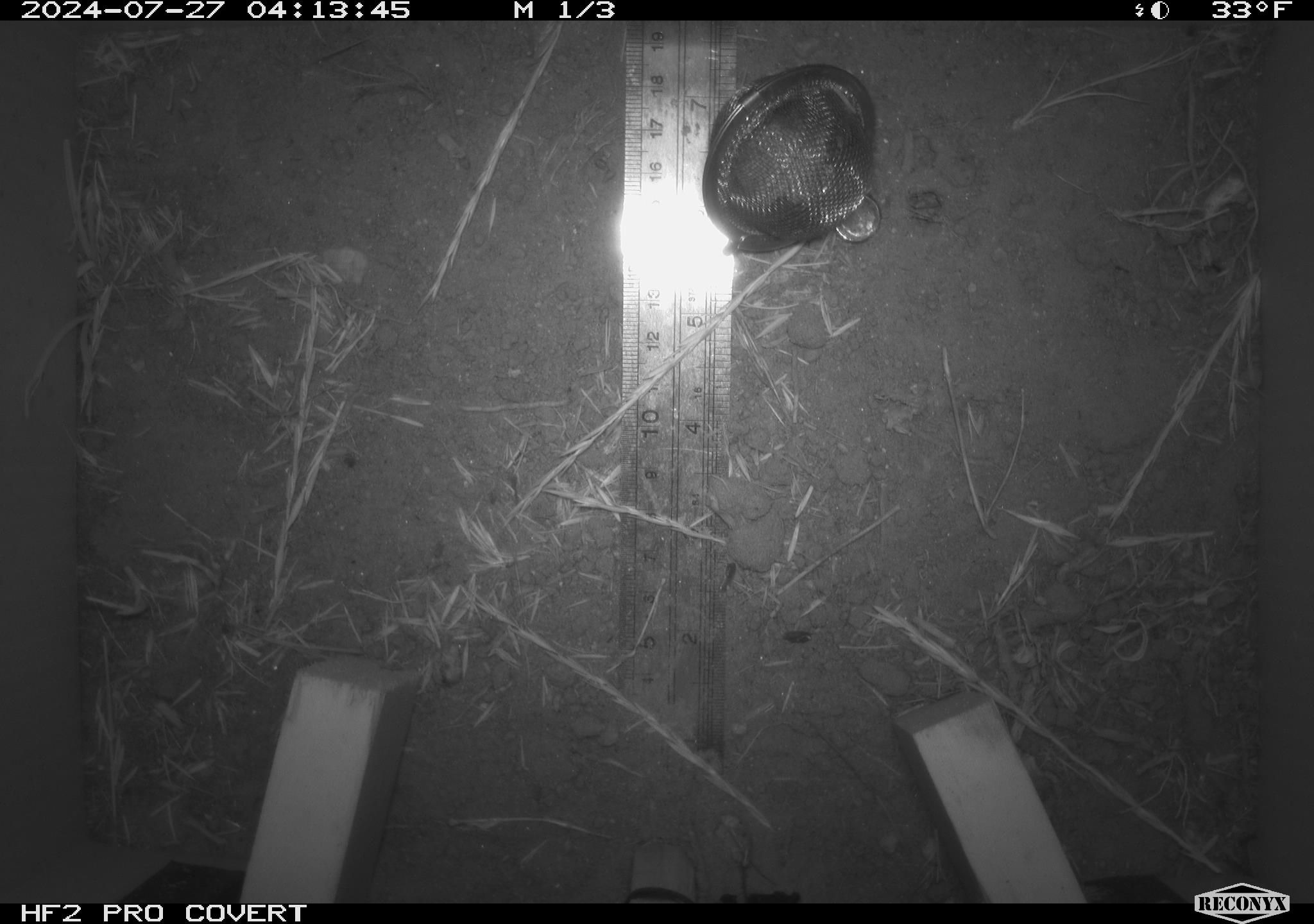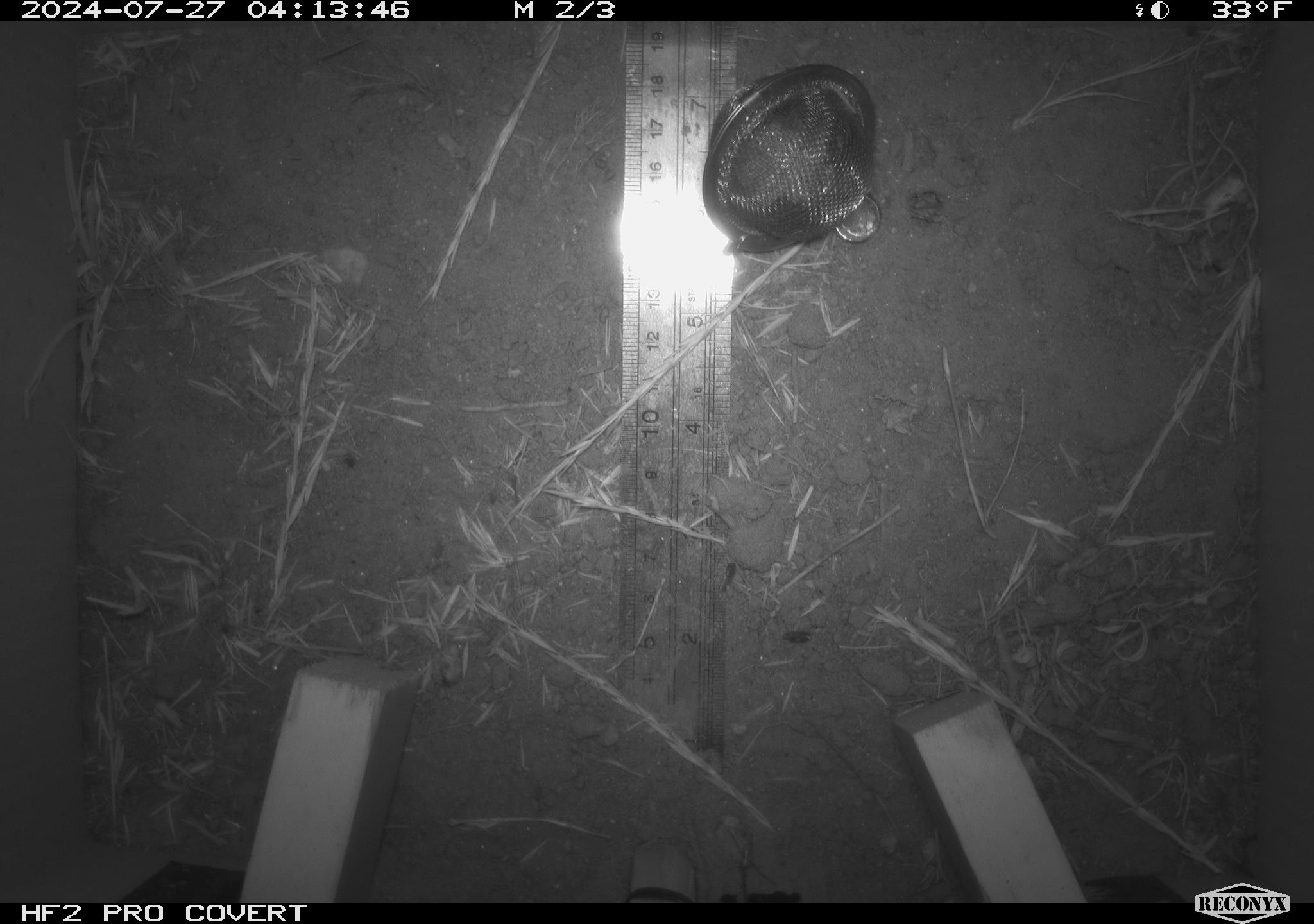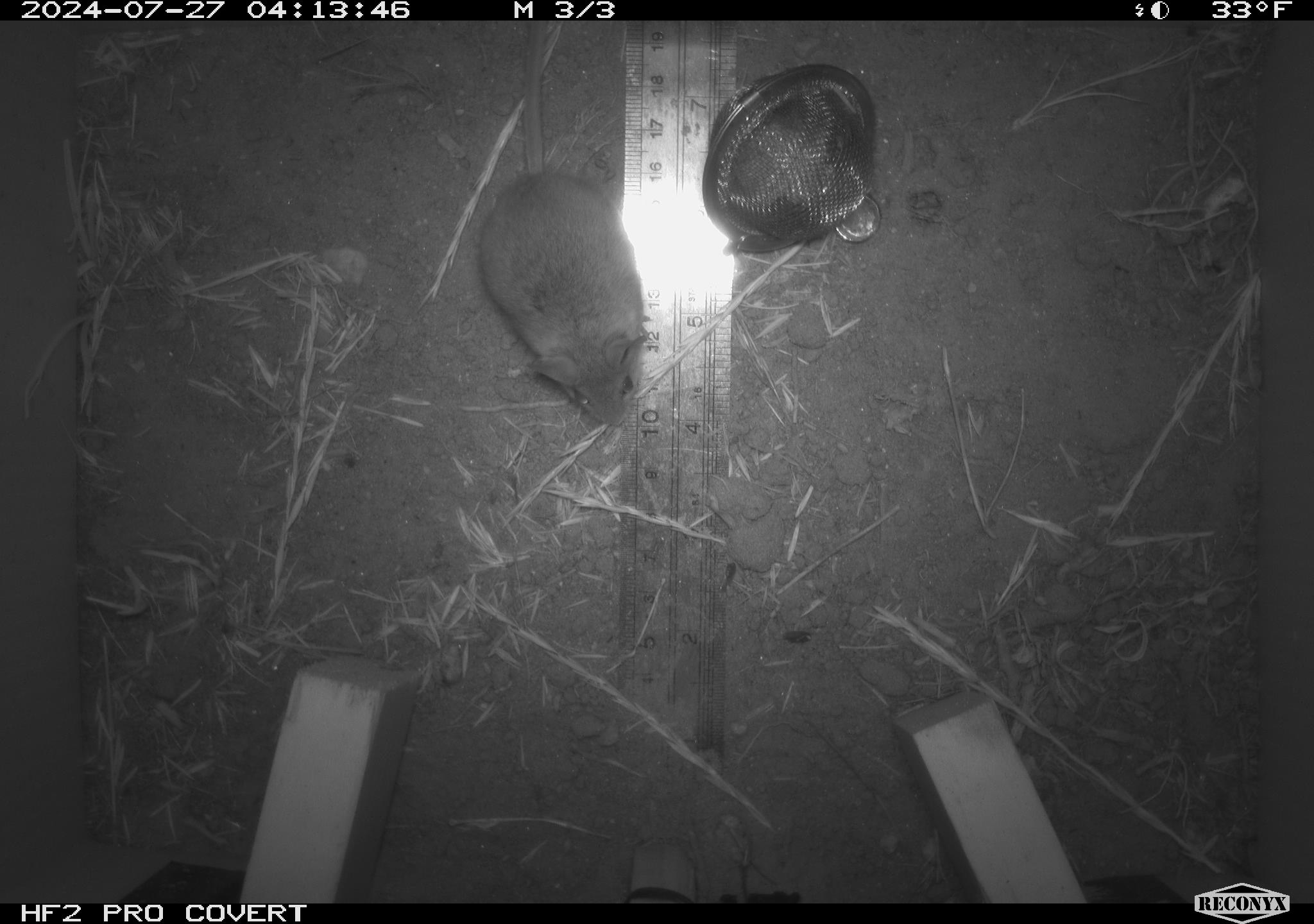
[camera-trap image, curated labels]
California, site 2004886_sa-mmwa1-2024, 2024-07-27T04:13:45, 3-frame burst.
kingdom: Animalia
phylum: Chordata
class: Mammalia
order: Rodentia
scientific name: Rodentia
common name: mouse species